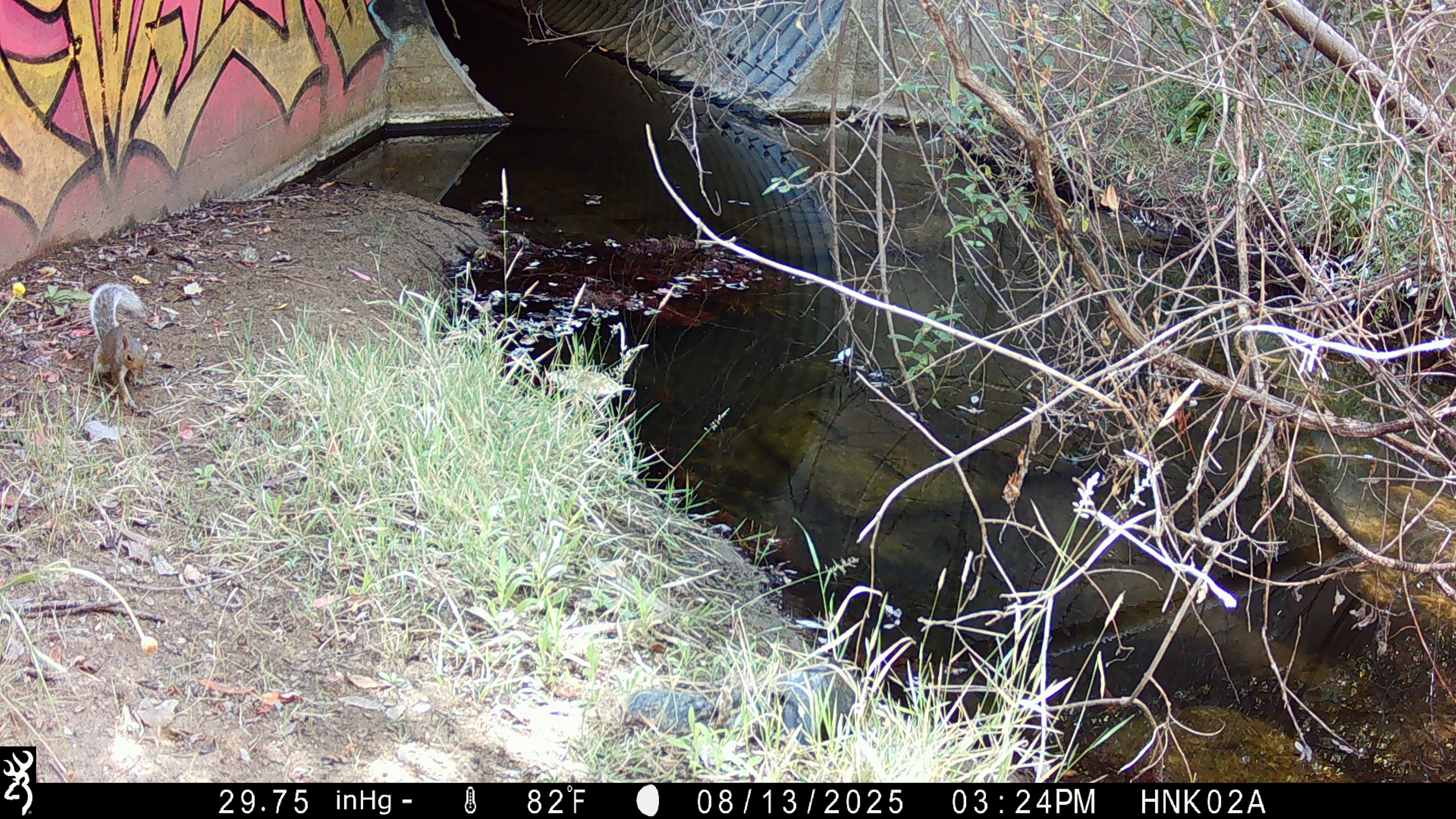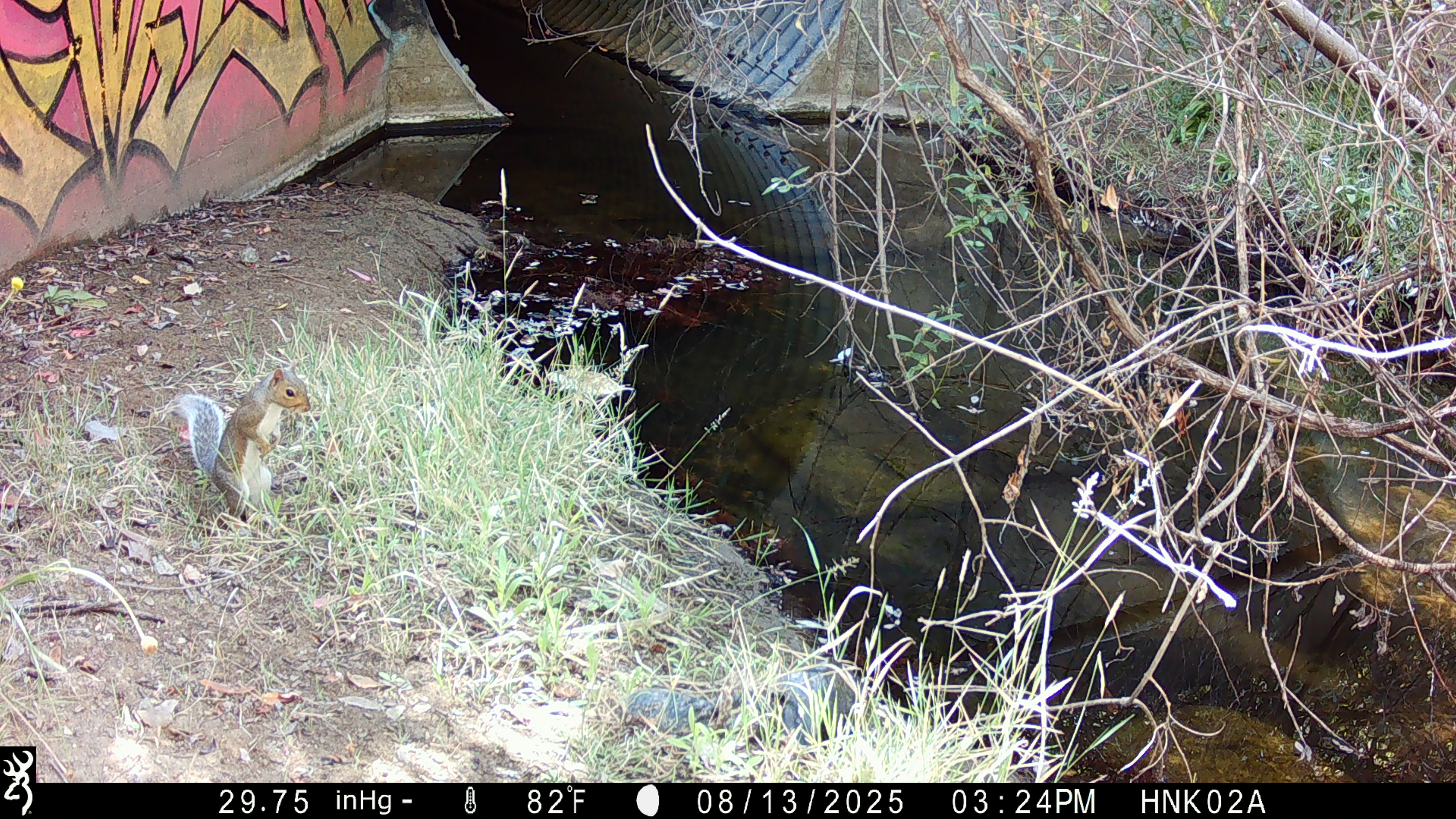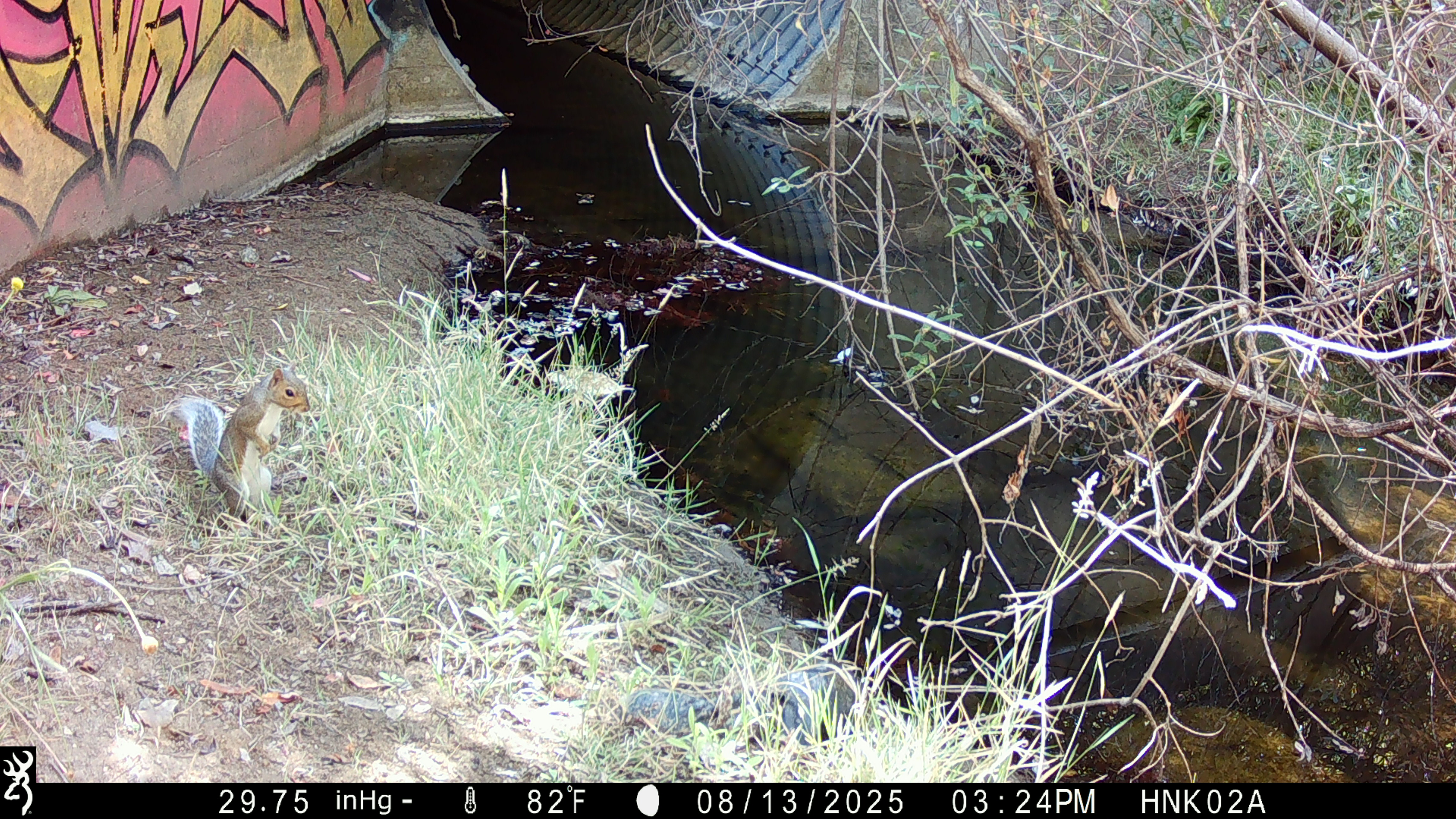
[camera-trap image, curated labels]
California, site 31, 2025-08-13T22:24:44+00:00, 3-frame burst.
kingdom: Animalia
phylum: Chordata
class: Mammalia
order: Rodentia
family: Sciuridae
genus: Sciurus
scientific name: Sciurus carolinensis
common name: eastern gray squirrel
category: eastern grey squirrel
Eastern grey squirrel (eastern gray squirrel) (Sciurus carolinensis).